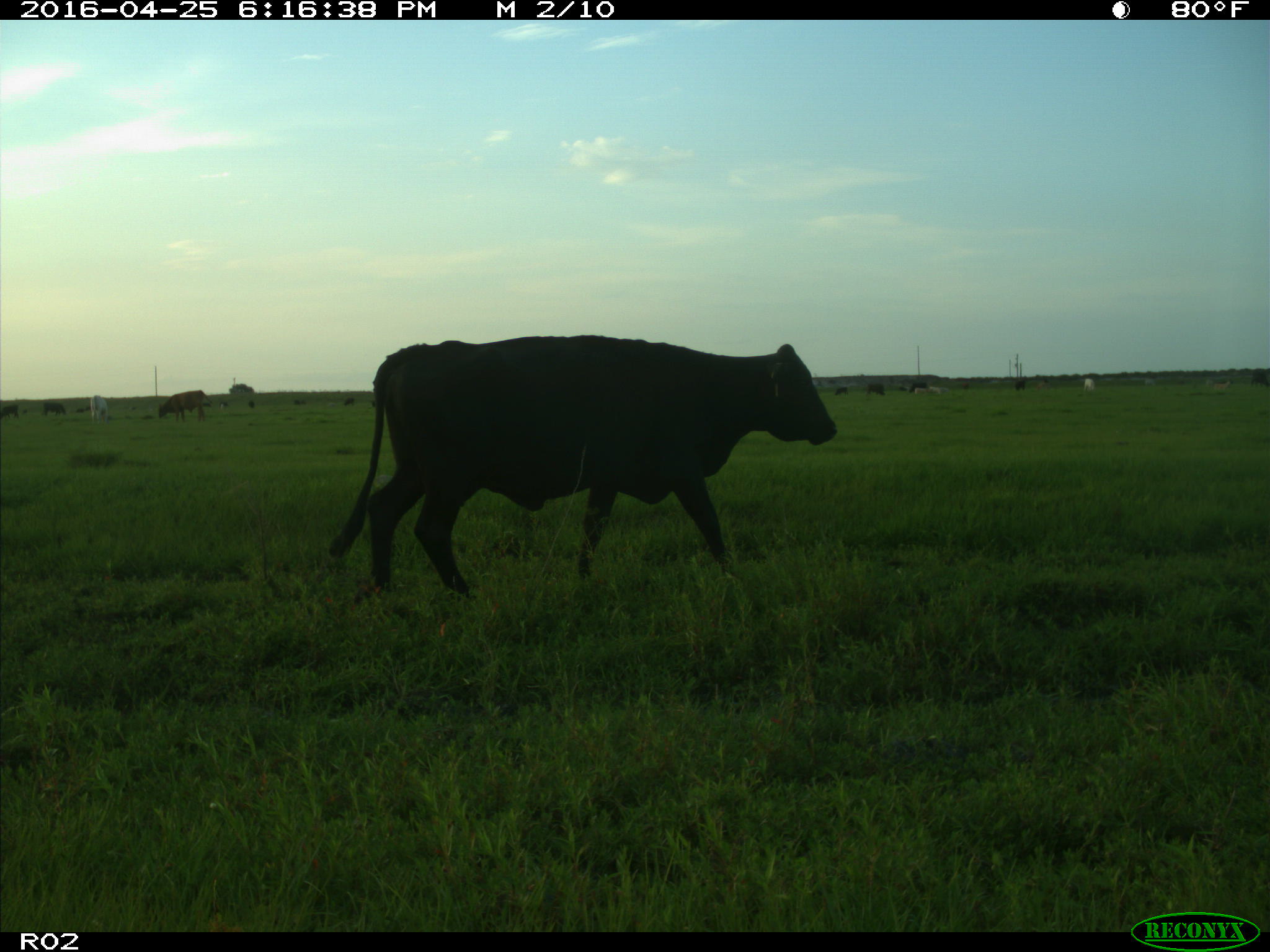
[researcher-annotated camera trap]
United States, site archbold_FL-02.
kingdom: Animalia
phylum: Chordata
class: Mammalia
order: Artiodactyla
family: Bovidae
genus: Bos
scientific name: Bos taurus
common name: domestic cow